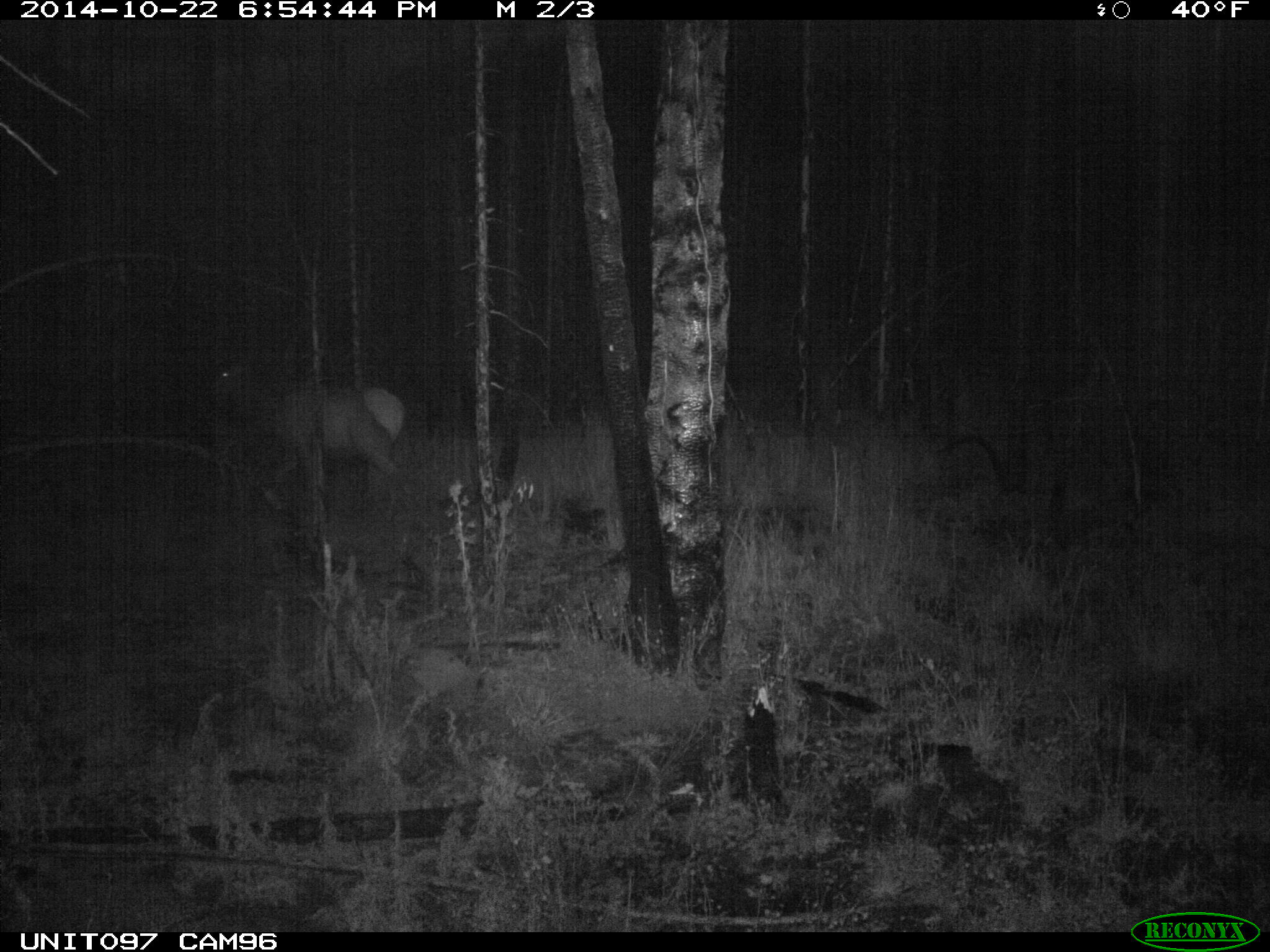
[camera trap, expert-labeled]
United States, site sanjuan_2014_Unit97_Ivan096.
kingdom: Animalia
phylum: Chordata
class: Mammalia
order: Artiodactyla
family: Cervidae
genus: Cervus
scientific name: Cervus elaphus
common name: red deer